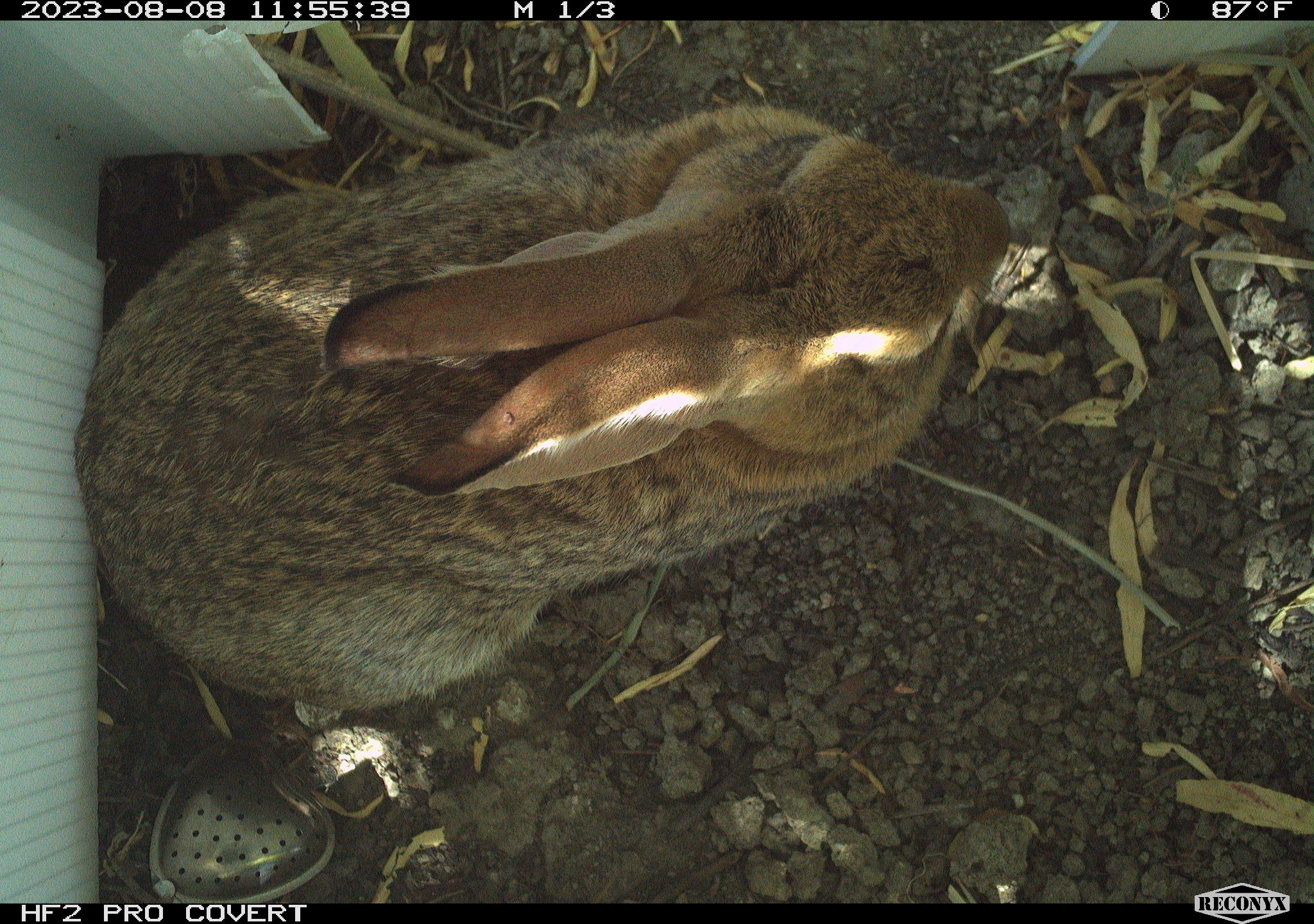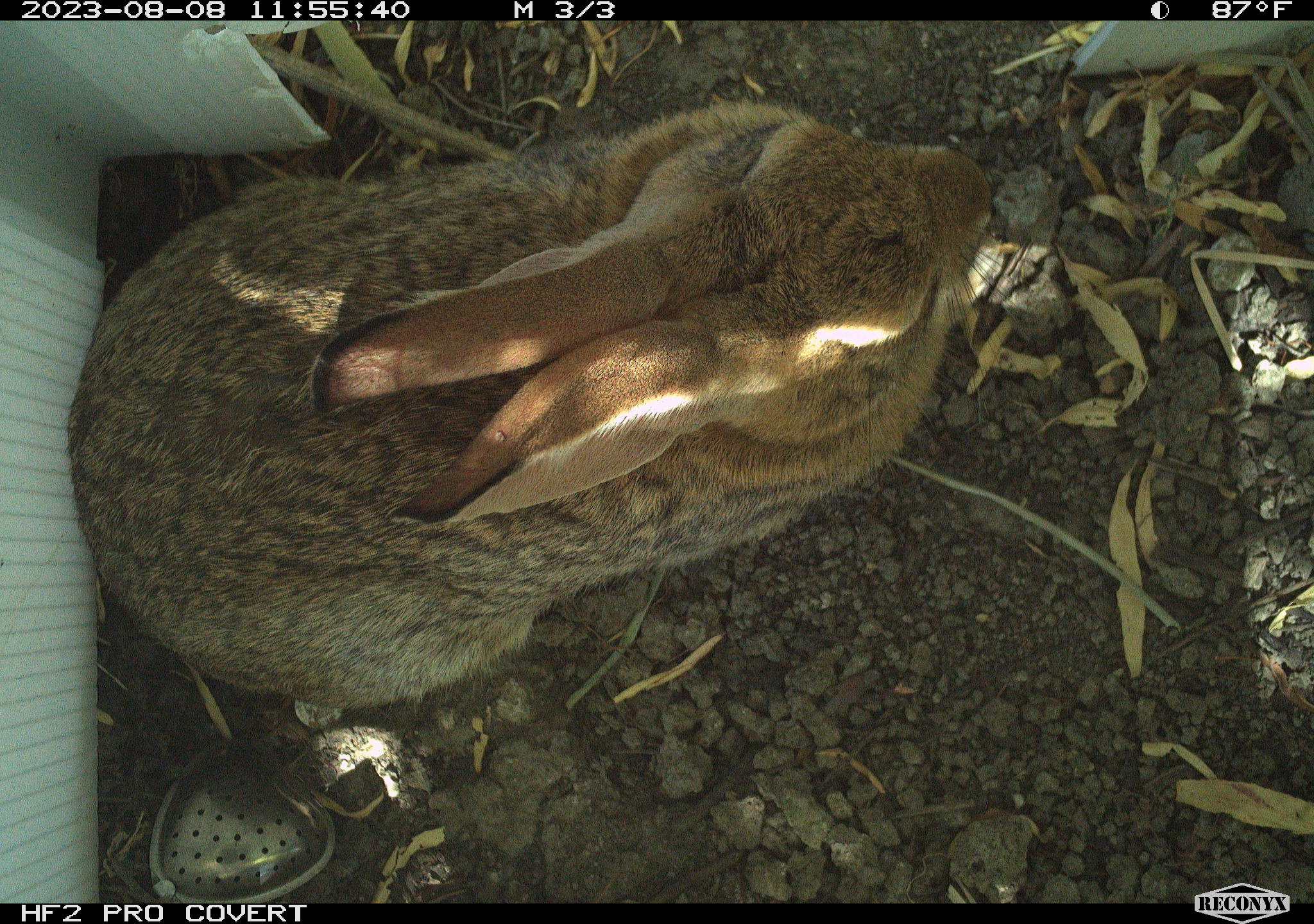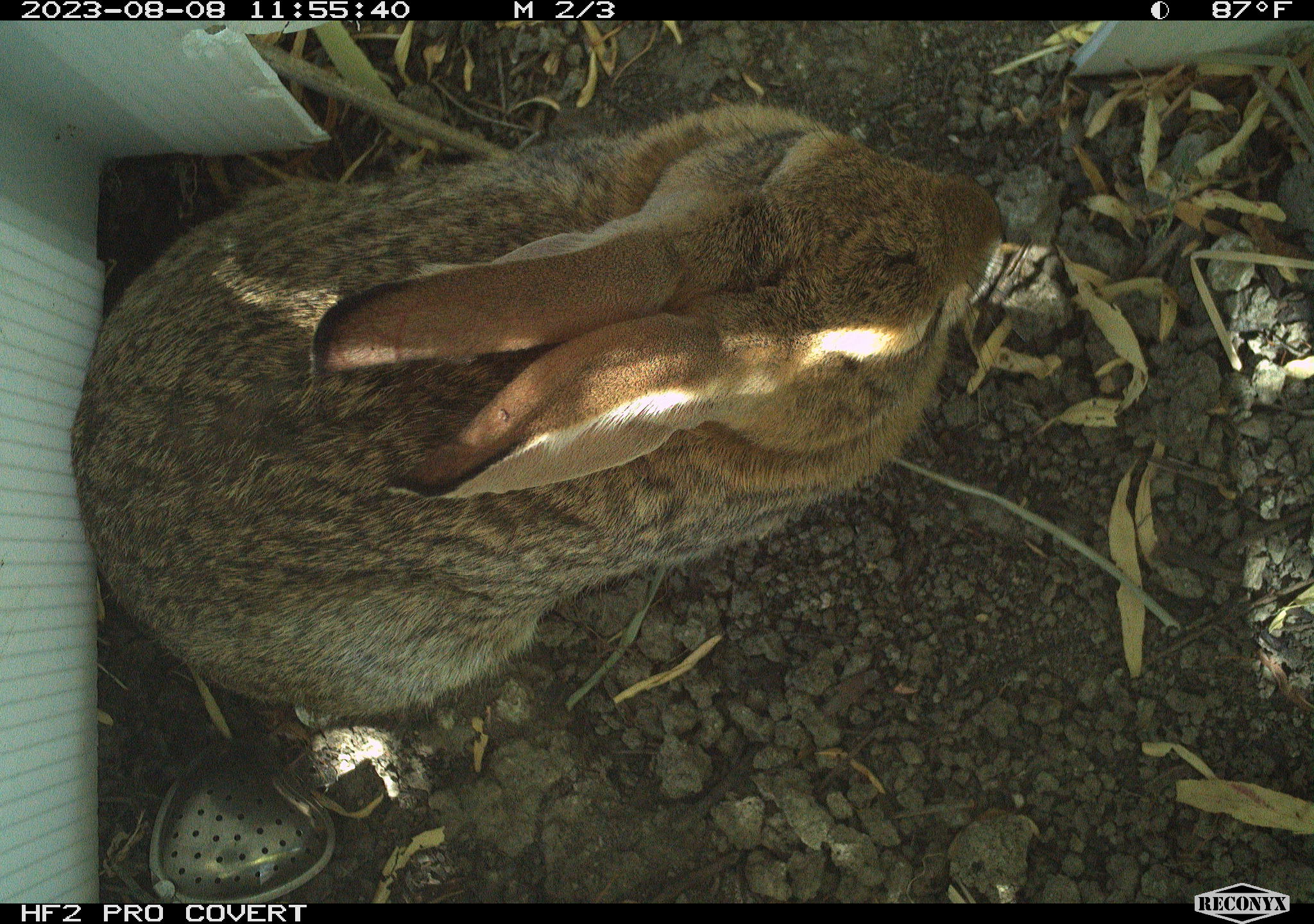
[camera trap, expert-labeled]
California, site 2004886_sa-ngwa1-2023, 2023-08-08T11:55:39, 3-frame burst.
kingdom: Animalia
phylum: Chordata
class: Mammalia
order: Lagomorpha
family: Leporidae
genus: Sylvilagus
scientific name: Sylvilagus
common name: cottontail rabbits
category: sylvilagus species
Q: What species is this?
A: Sylvilagus species (cottontail rabbits) (Sylvilagus).